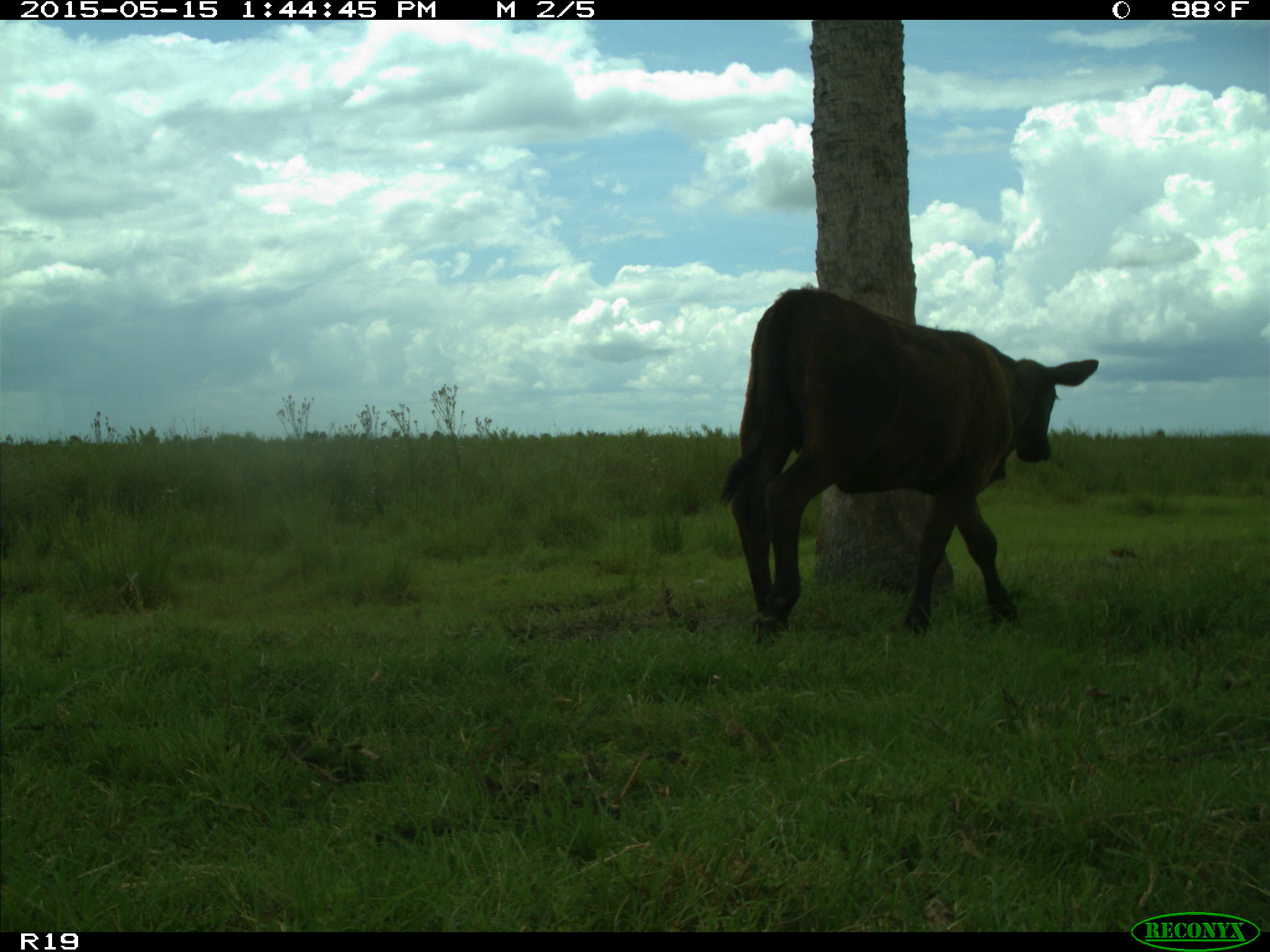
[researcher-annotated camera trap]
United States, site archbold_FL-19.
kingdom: Animalia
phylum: Chordata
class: Mammalia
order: Artiodactyla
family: Bovidae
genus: Bos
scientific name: Bos taurus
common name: domestic cow